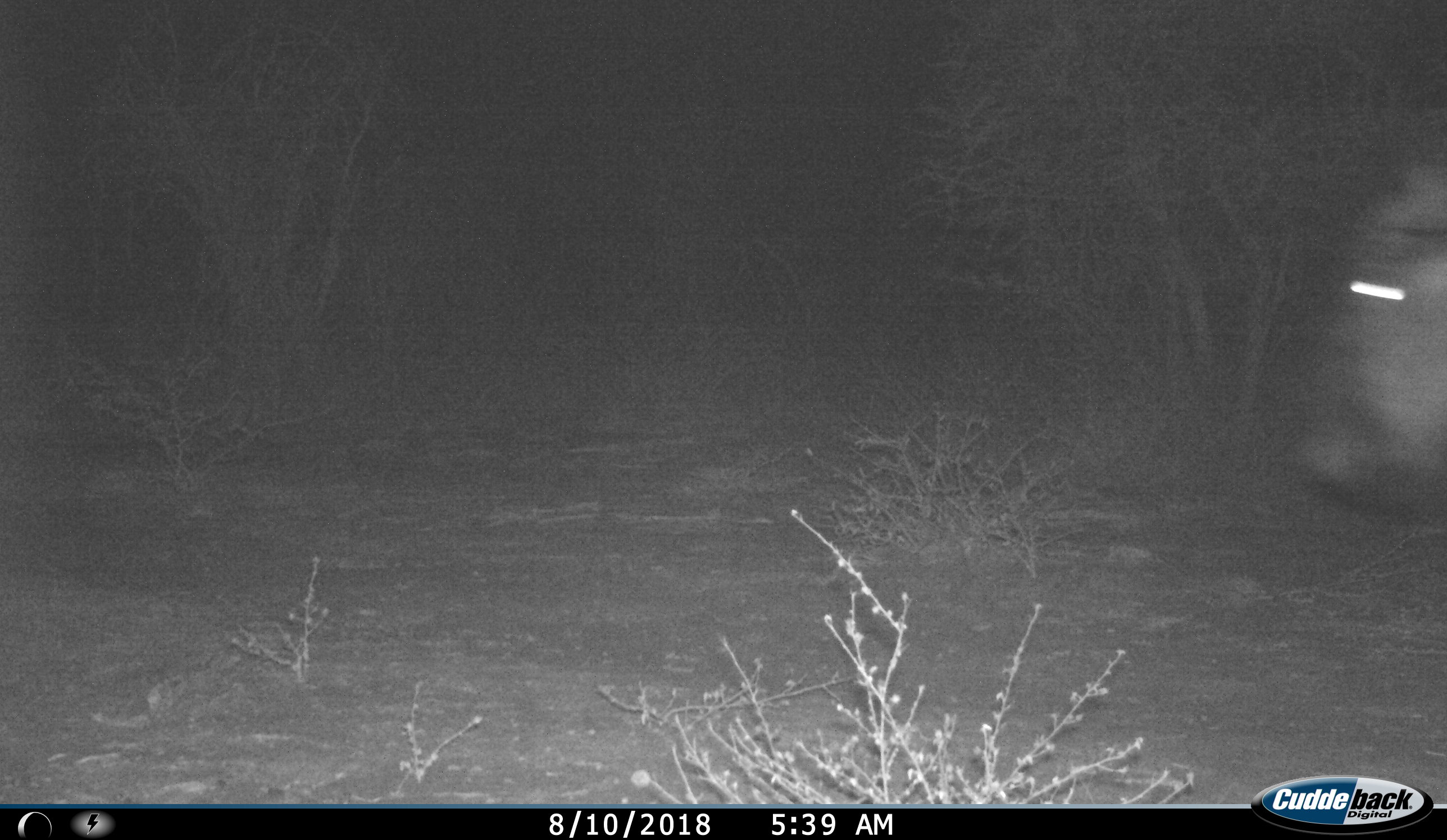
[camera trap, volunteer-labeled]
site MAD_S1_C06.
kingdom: Animalia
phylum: Chordata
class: Mammalia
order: Artiodactyla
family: Bovidae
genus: Connochaetes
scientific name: Connochaetes taurinus taurinus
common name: blue wildebeest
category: wildebeestblue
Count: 1.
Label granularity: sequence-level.